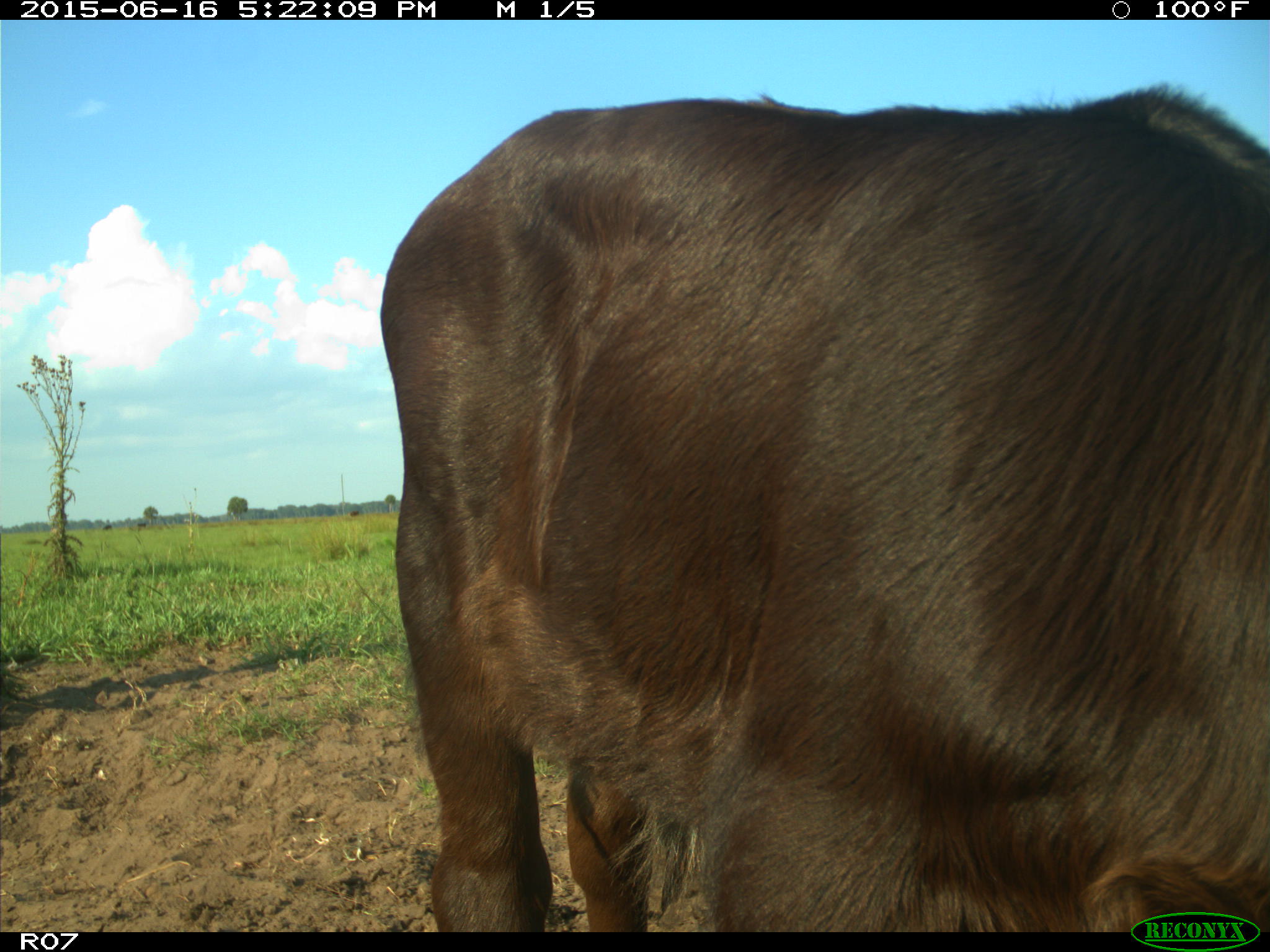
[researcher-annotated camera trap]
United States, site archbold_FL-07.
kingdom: Animalia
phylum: Chordata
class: Mammalia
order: Artiodactyla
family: Bovidae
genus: Bos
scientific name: Bos taurus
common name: domestic cow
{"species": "Bos taurus (domestic cow)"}